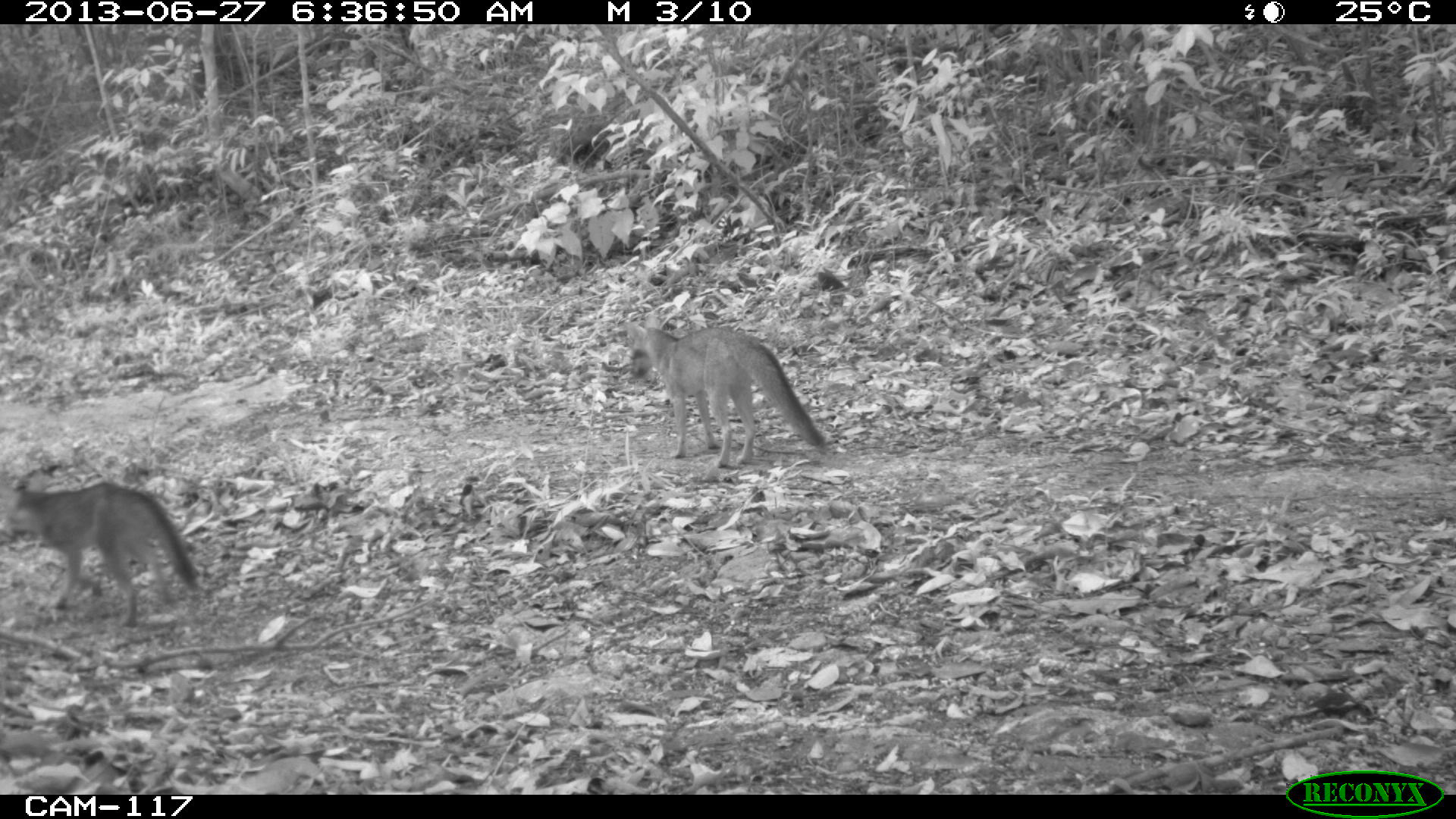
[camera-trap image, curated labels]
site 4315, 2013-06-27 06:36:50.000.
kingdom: Animalia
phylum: Chordata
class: Mammalia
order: Carnivora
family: Canidae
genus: Urocyon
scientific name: Urocyon cinereoargenteus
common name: gray fox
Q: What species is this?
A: Urocyon cinereoargenteus (gray fox).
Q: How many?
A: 1.